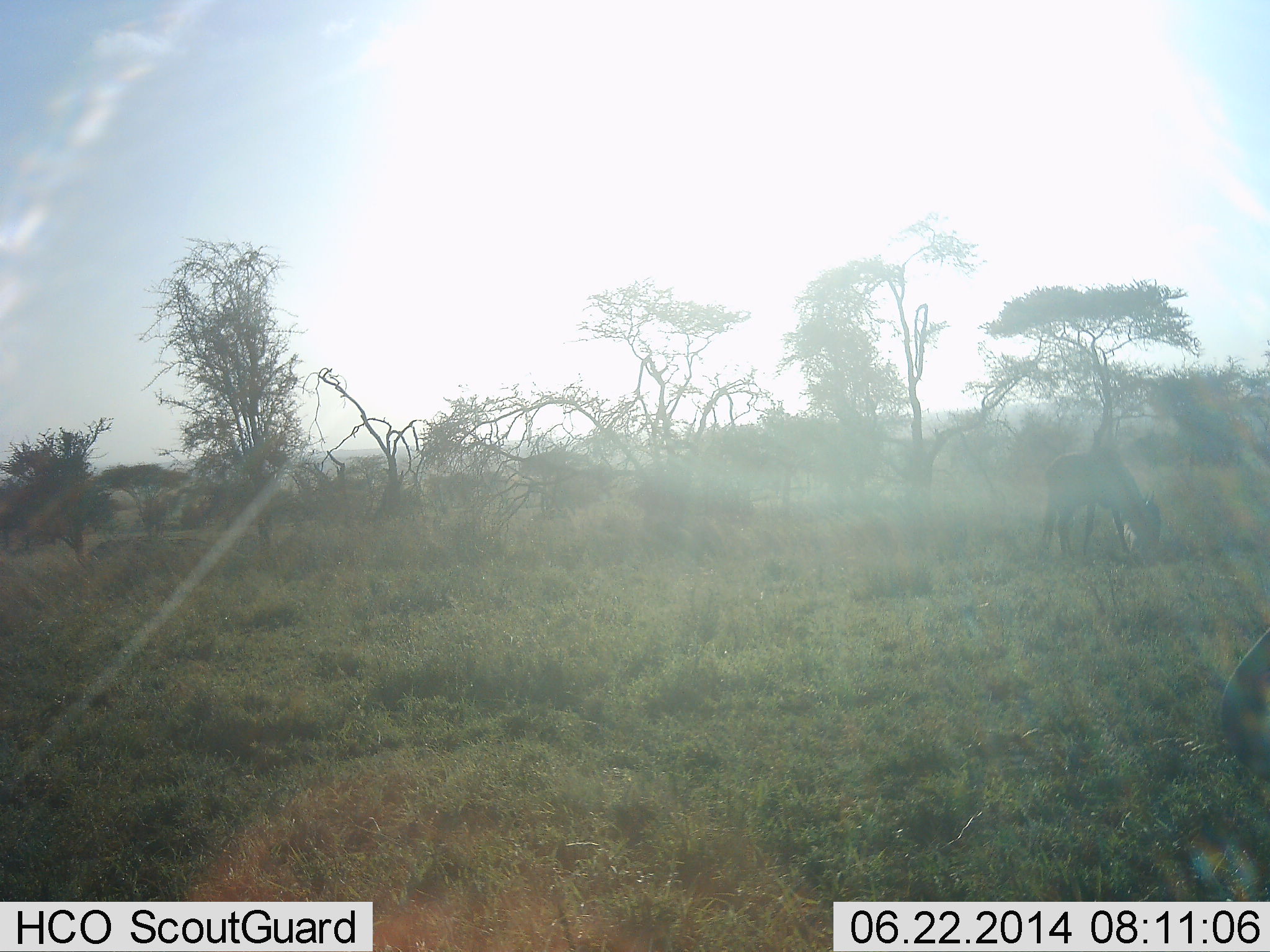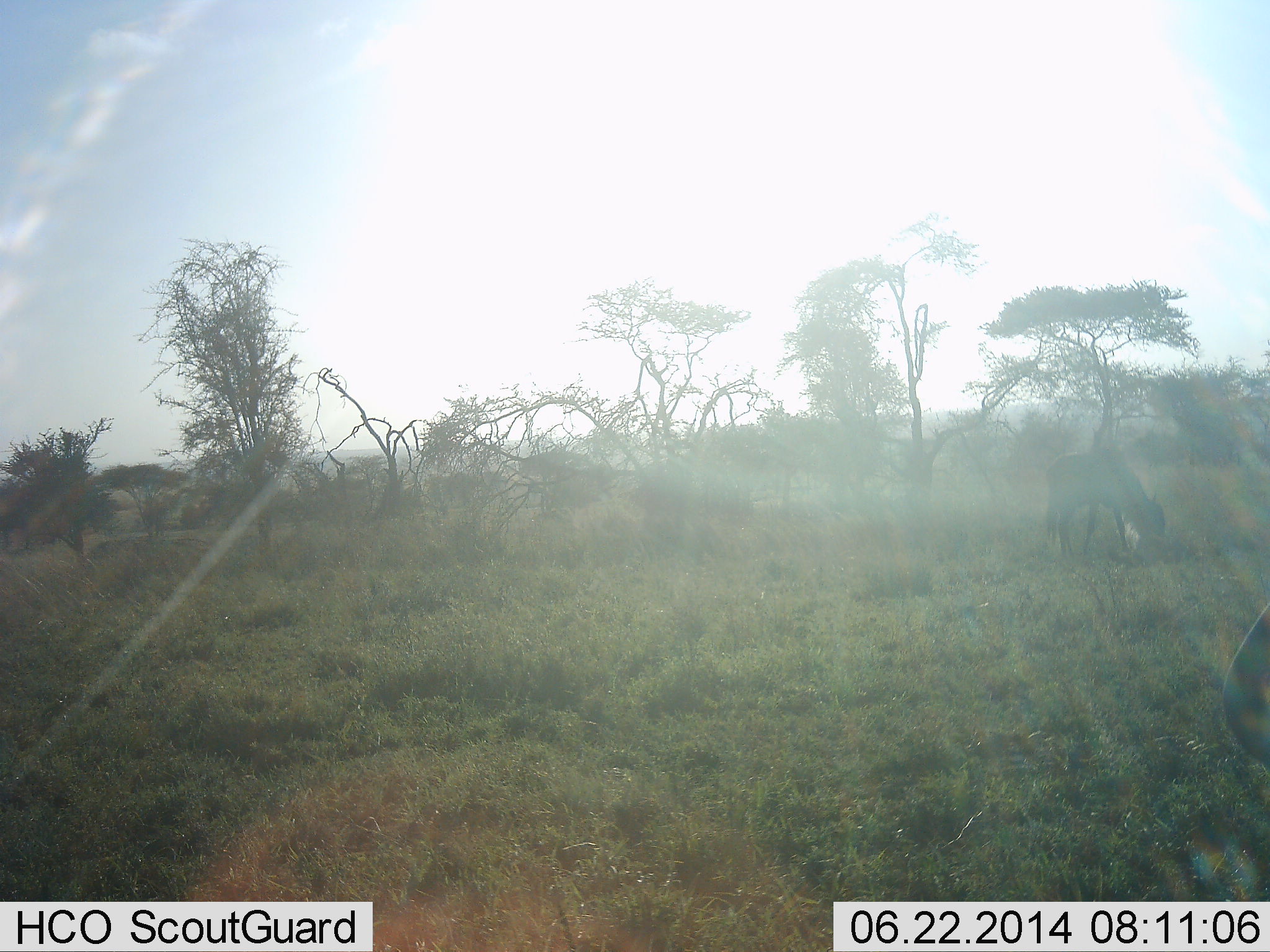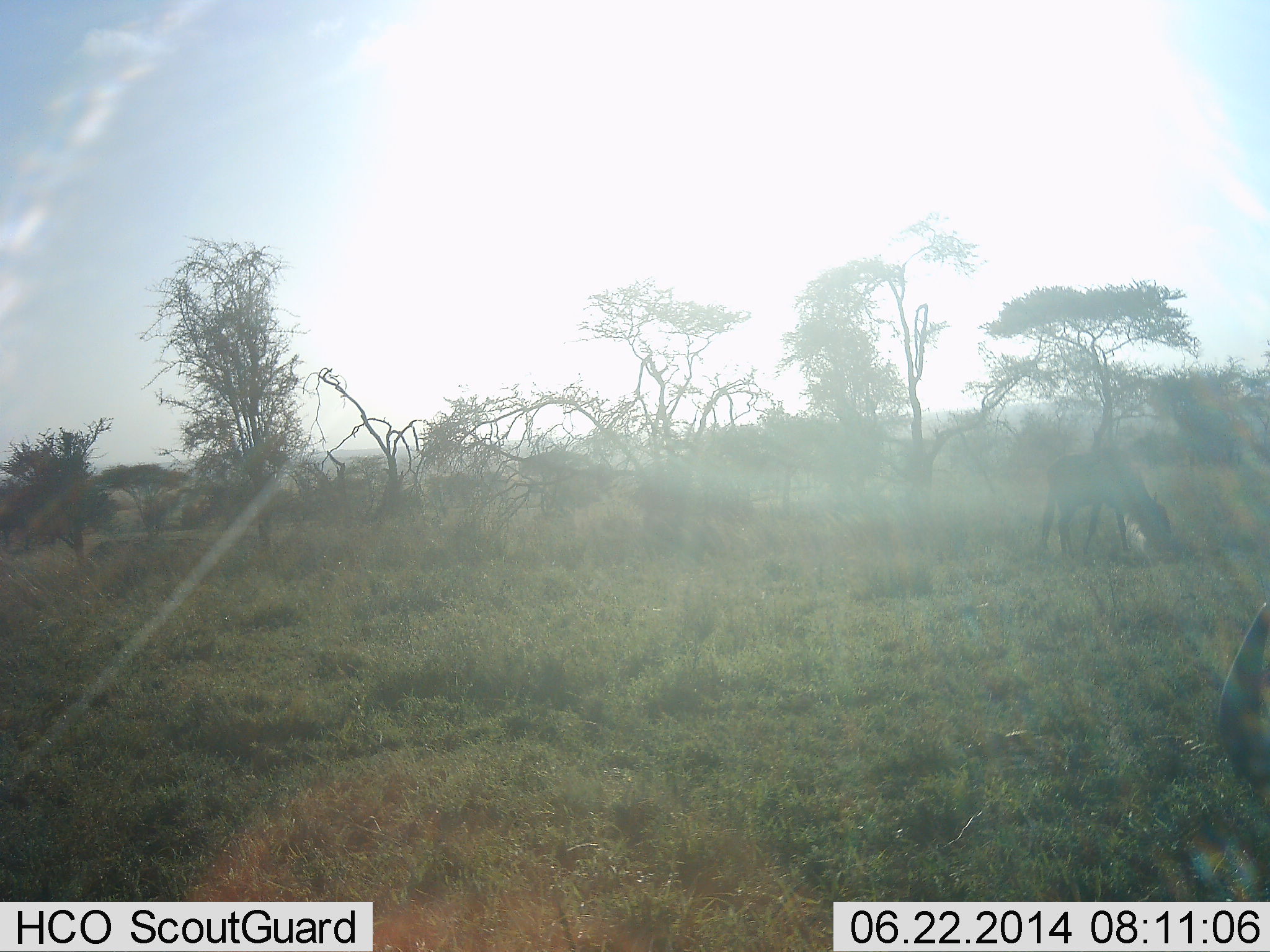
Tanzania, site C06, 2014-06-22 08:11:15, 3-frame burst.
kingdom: Animalia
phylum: Chordata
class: Mammalia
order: Artiodactyla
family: Bovidae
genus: Connochaetes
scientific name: Connochaetes taurinus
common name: blue wildebeest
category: wildebeest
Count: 2.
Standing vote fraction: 0%.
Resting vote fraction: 0%.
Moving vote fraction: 0%.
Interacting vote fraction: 0%.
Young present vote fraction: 0%.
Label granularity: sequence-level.